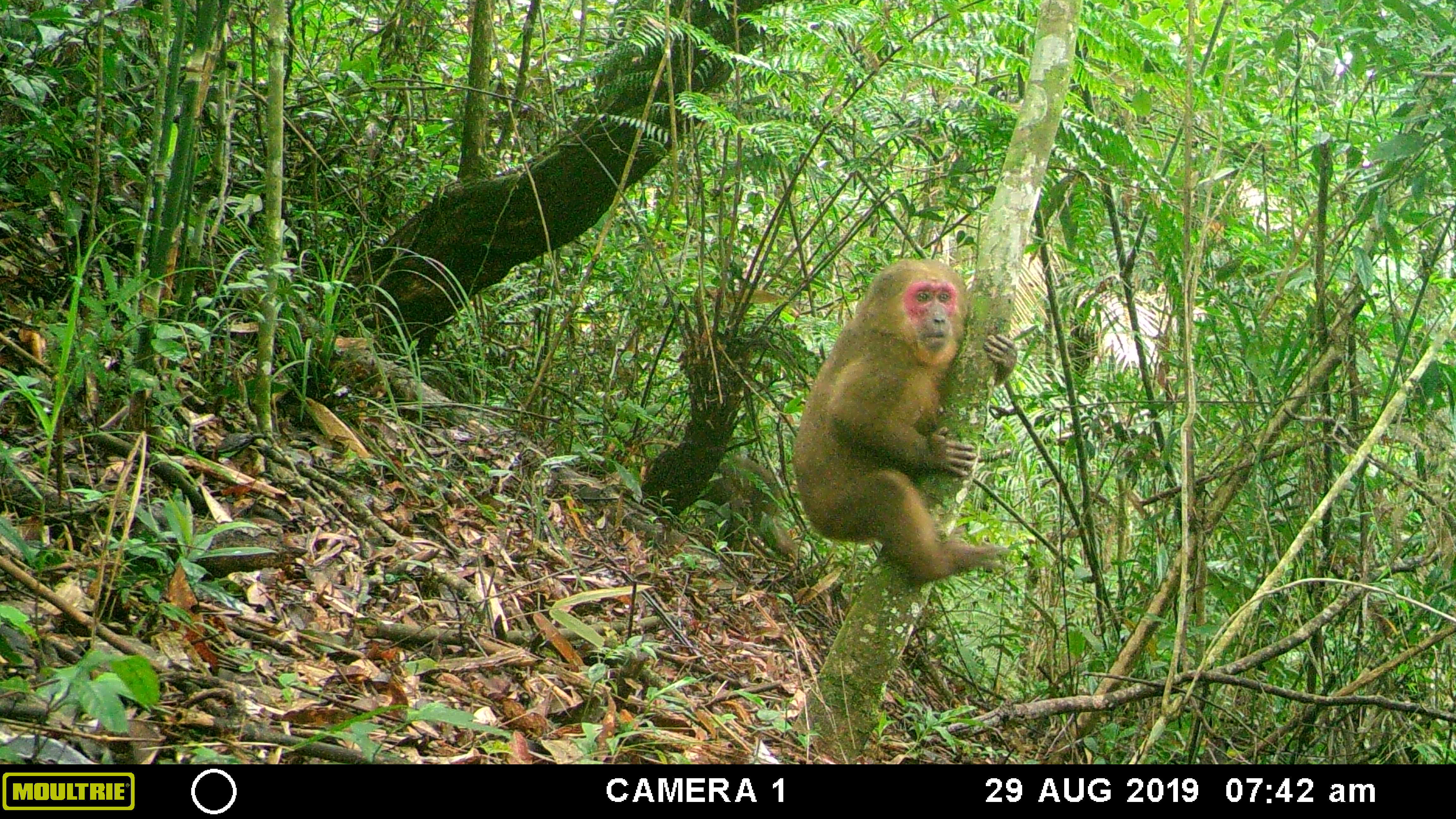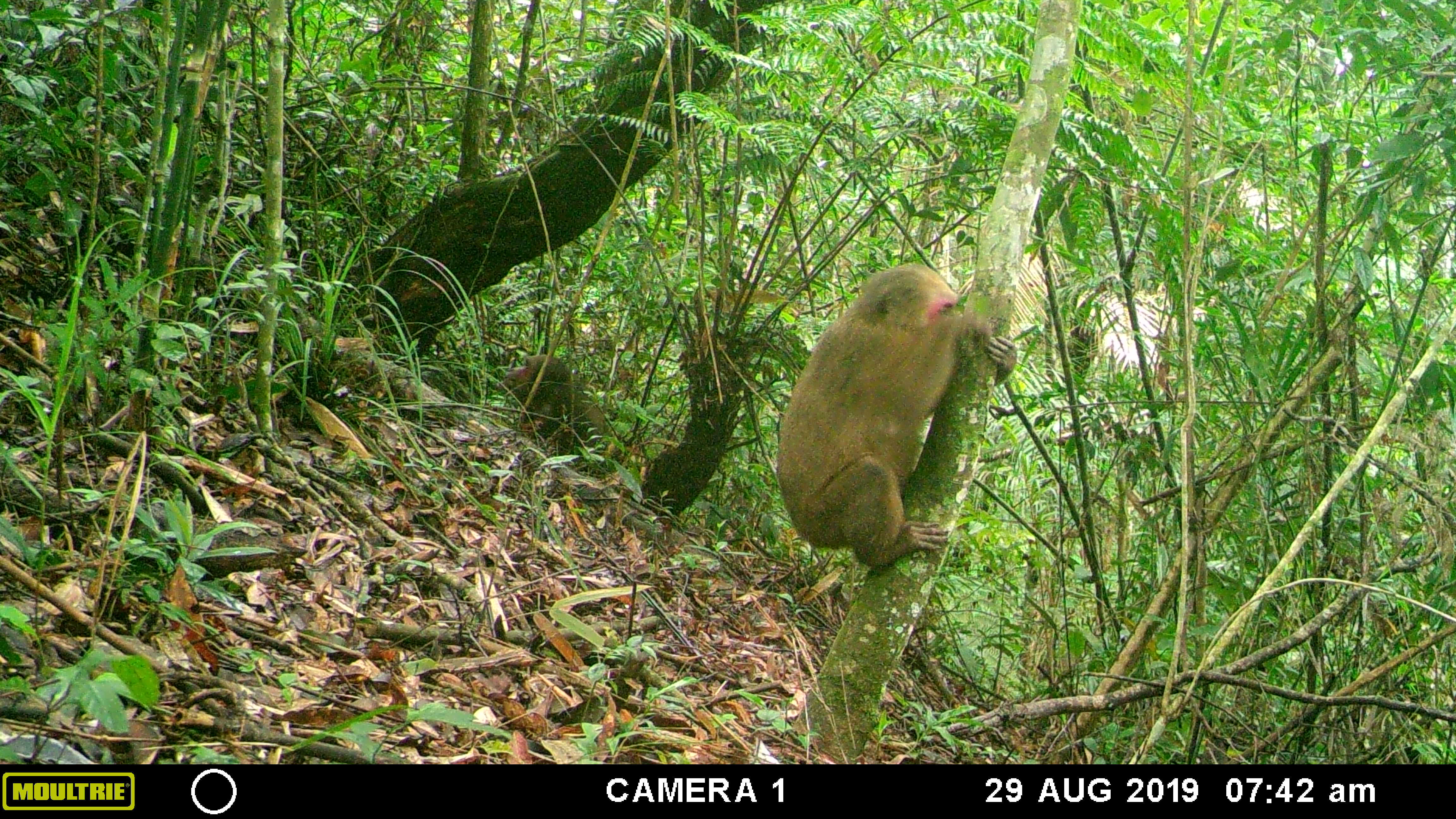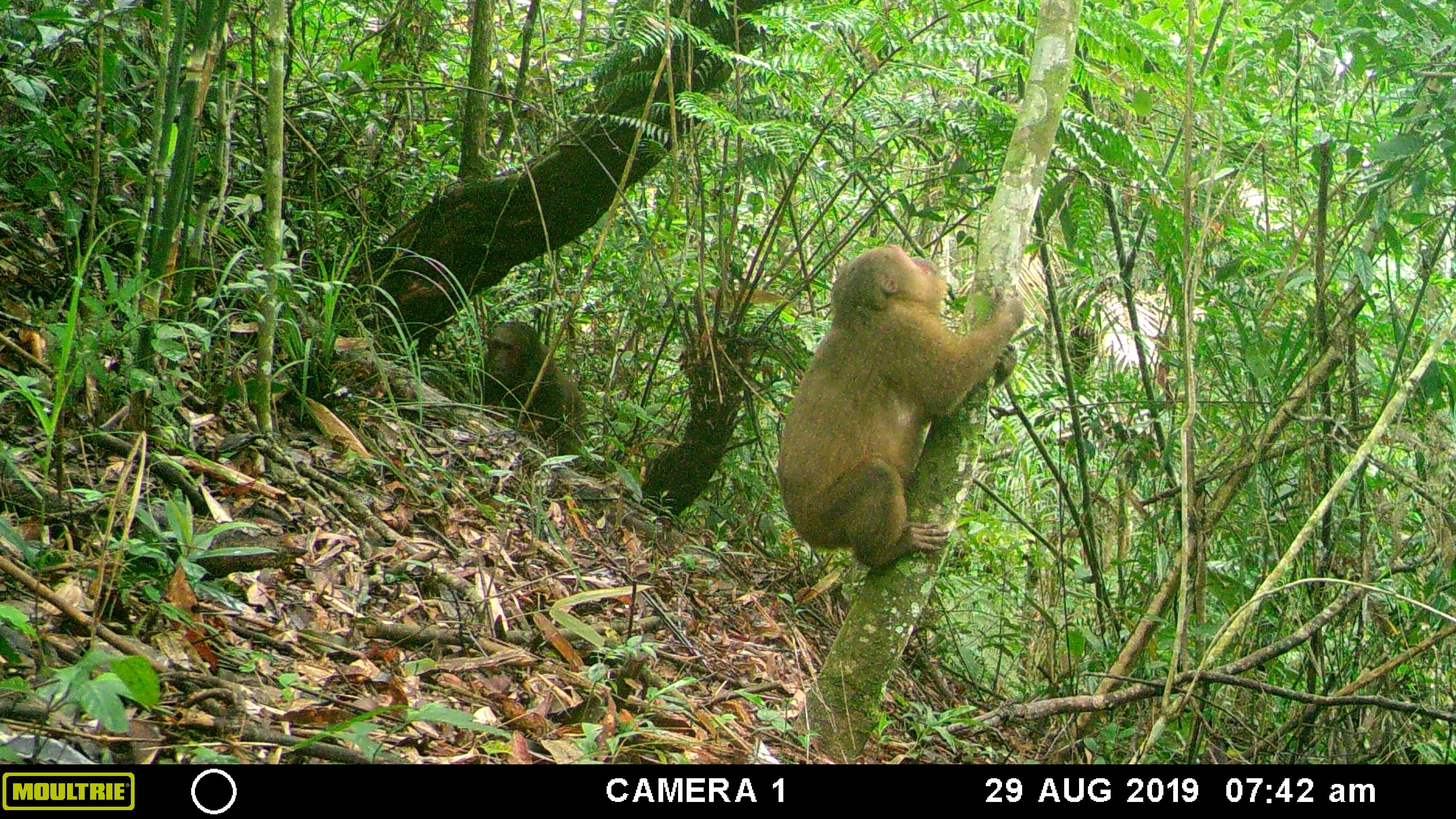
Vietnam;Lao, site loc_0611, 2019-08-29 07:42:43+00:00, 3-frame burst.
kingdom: Animalia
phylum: Chordata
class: Mammalia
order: Primates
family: Cercopithecidae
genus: Macaca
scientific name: Macaca arctoides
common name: stump-tailed macaque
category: stump tailed macaque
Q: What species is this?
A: Stump tailed macaque (stump-tailed macaque) (Macaca arctoides).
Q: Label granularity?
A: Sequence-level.